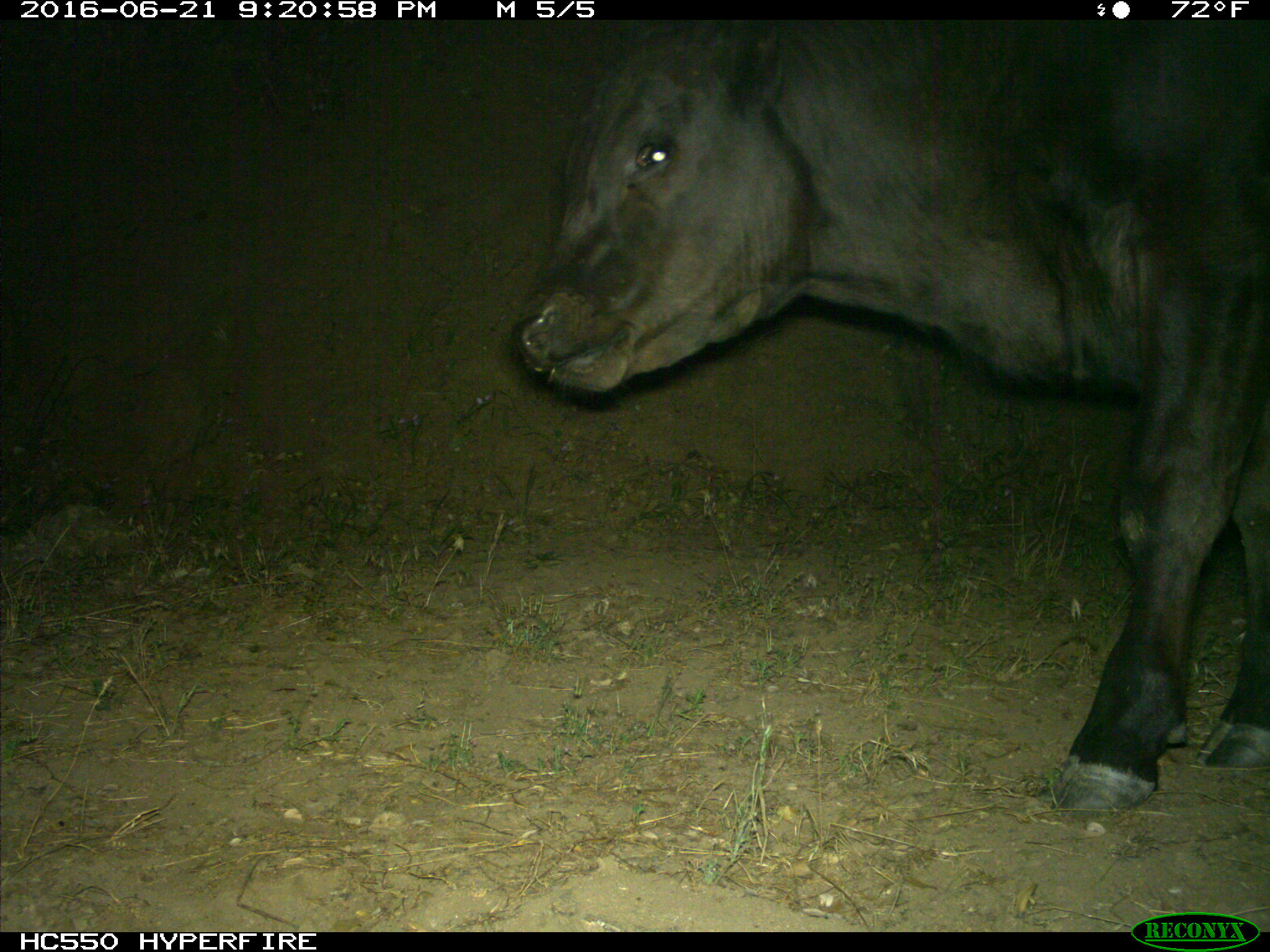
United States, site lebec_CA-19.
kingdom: Animalia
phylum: Chordata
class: Mammalia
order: Artiodactyla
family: Bovidae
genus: Bos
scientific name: Bos taurus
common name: domestic cow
Bos taurus (domestic cow).